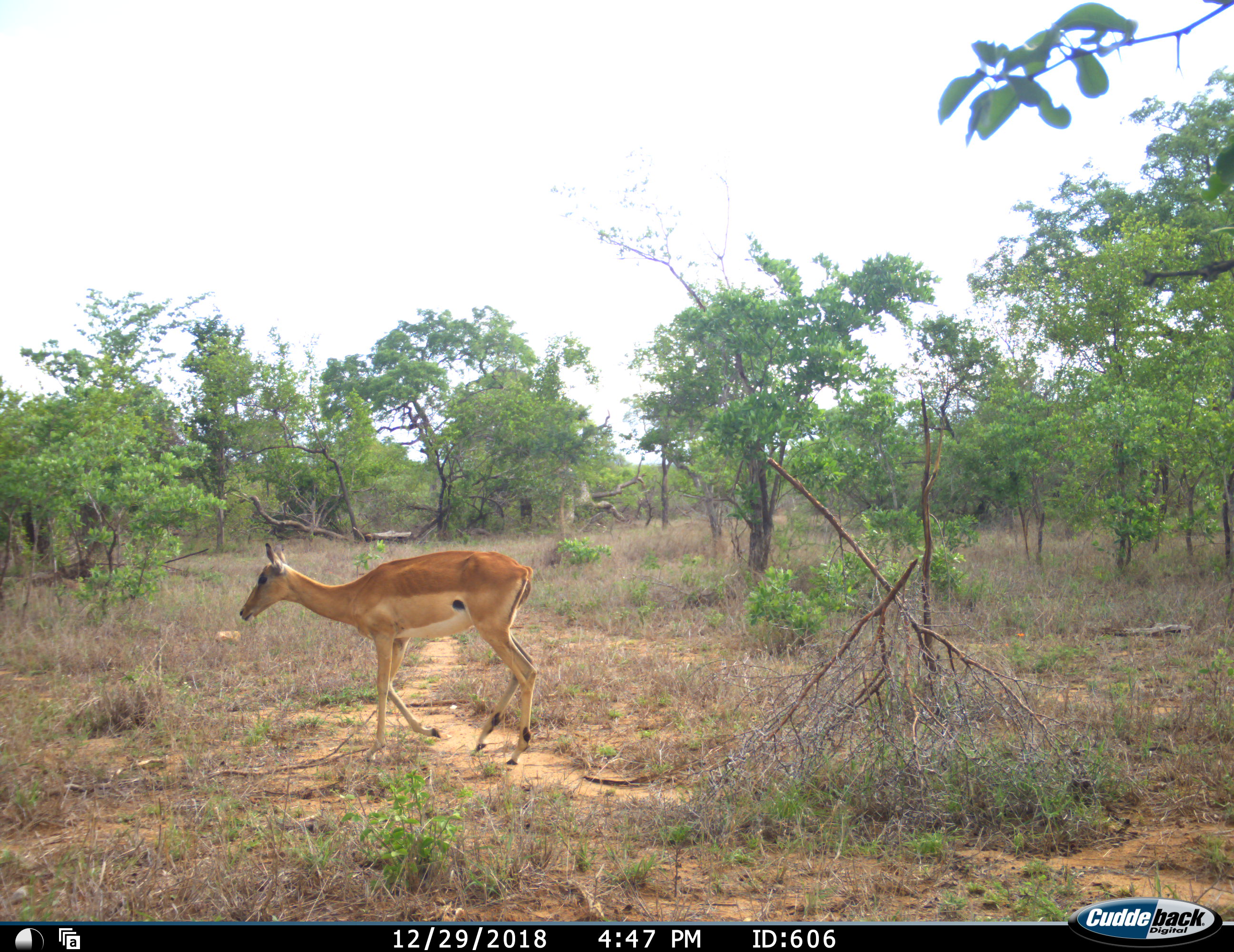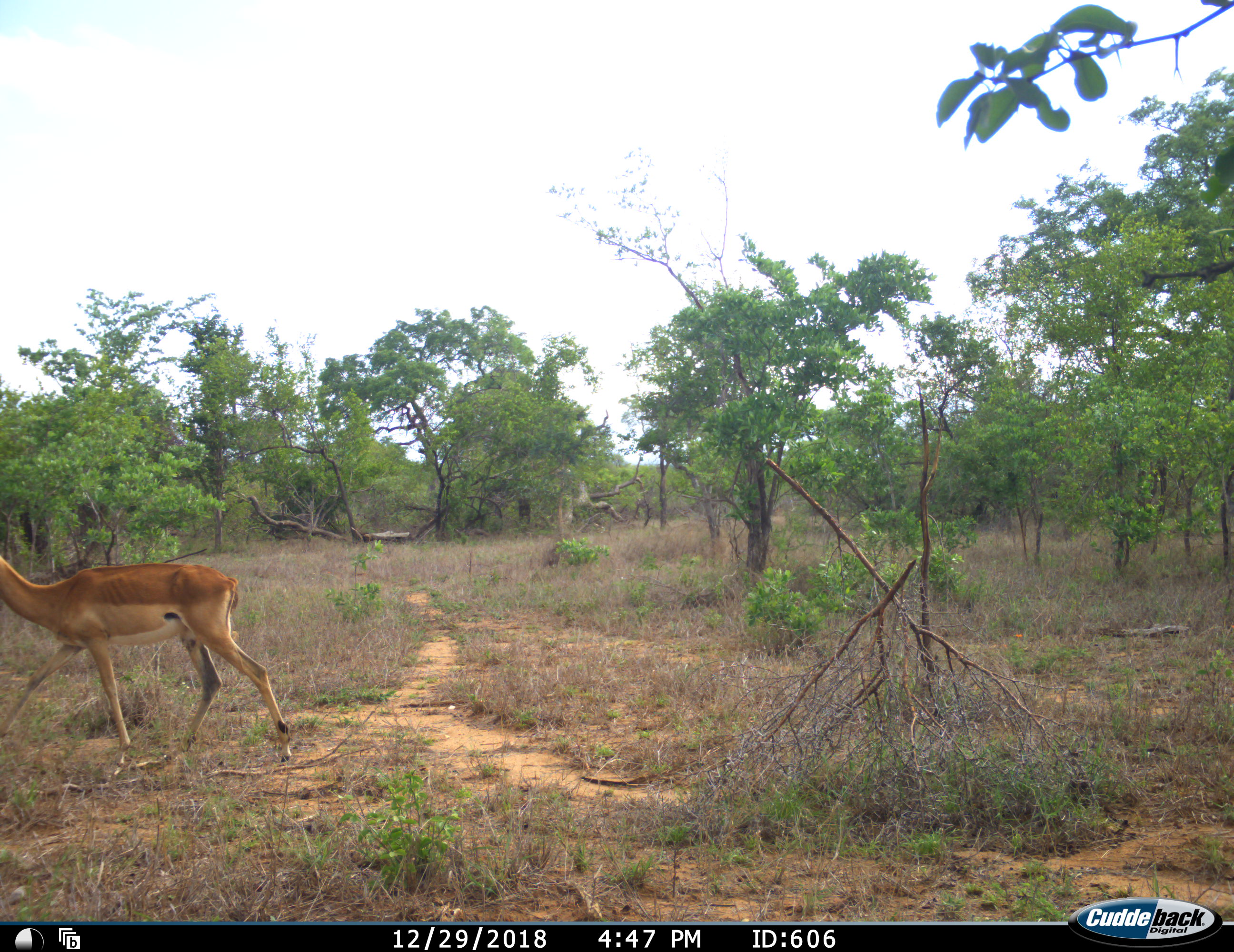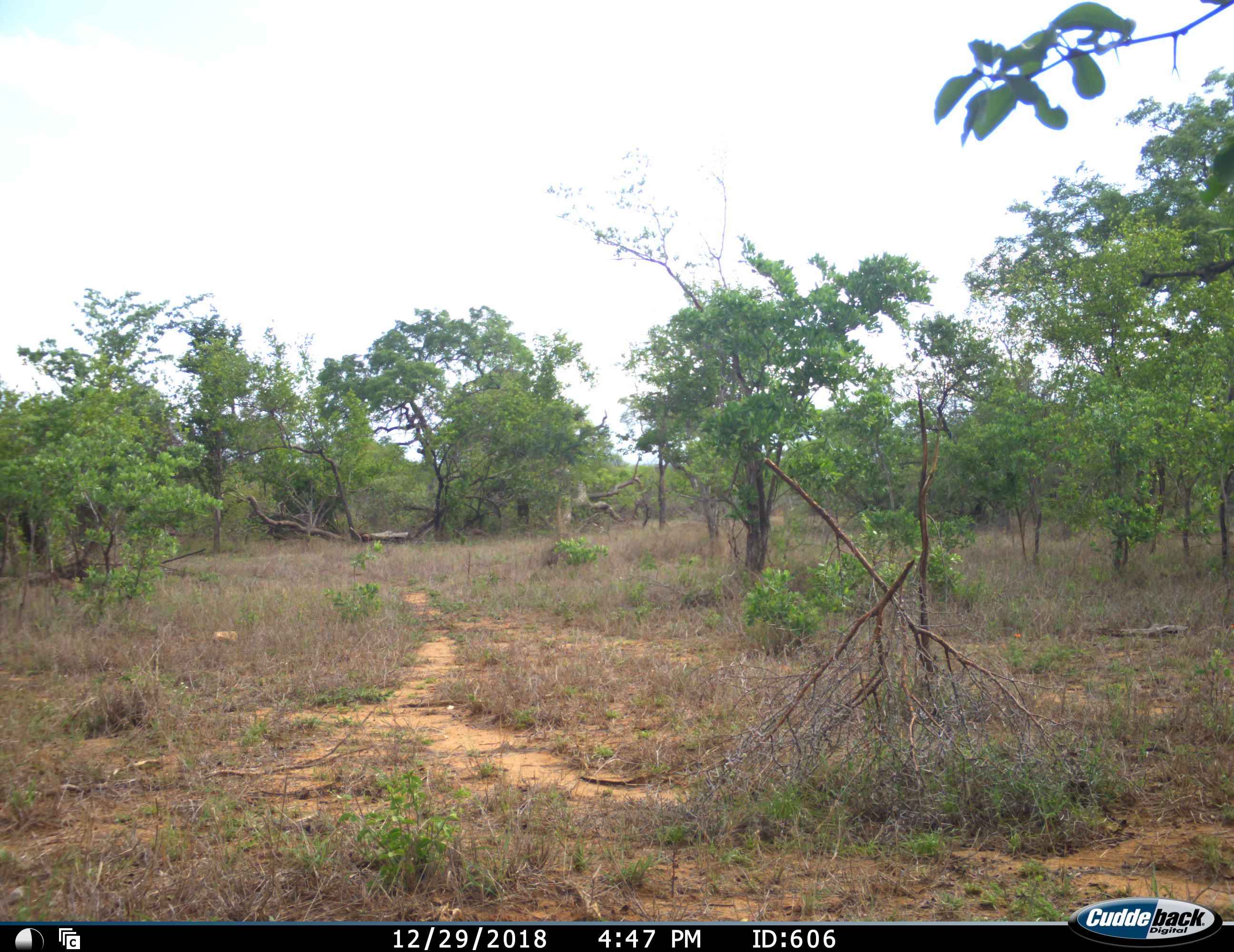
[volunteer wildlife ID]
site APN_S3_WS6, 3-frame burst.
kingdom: Animalia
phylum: Chordata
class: Mammalia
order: Artiodactyla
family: Bovidae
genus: Aepyceros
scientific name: Aepyceros melampus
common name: impala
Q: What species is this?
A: Impala (Aepyceros melampus).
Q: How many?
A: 1.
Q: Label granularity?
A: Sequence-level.